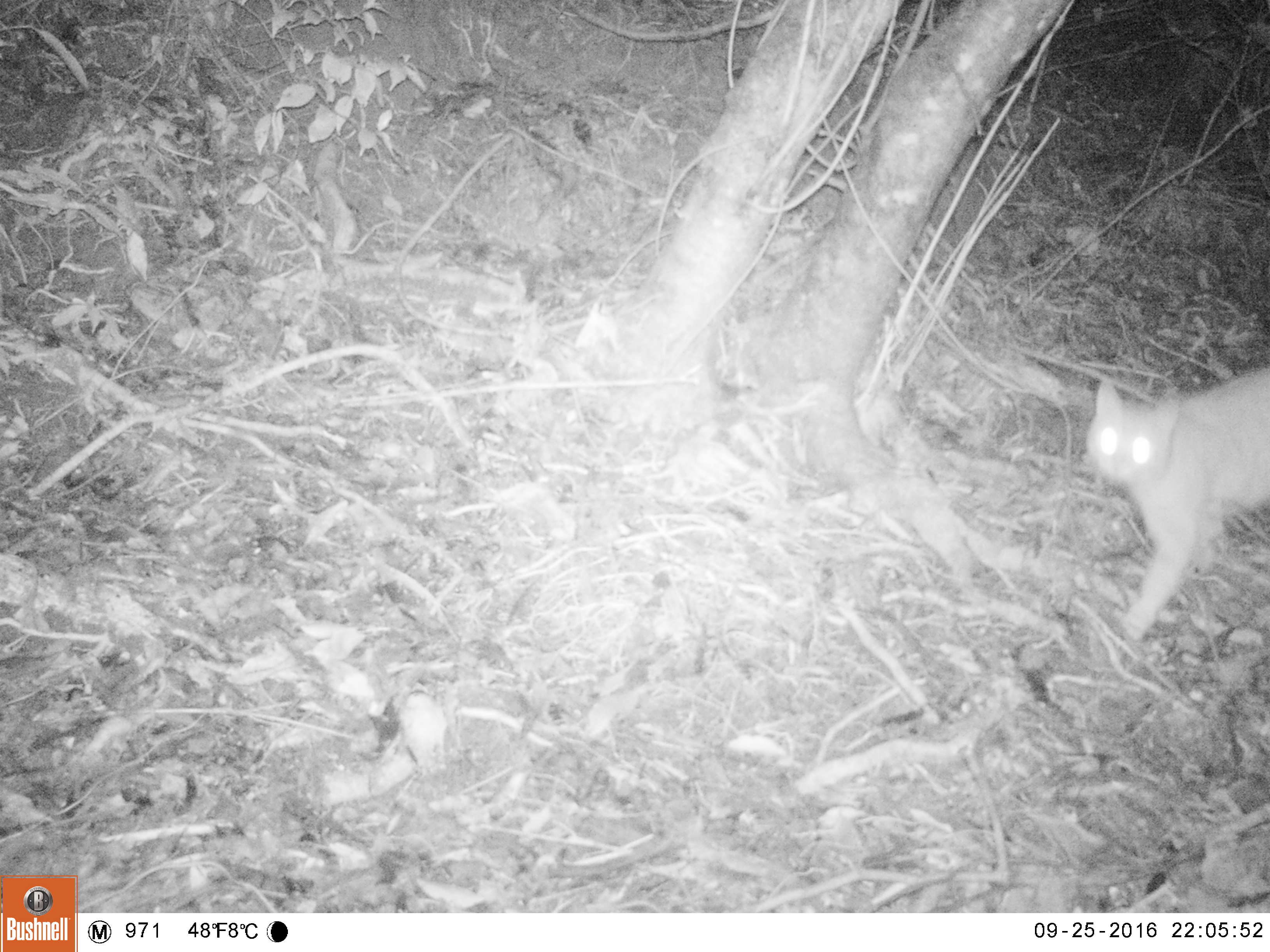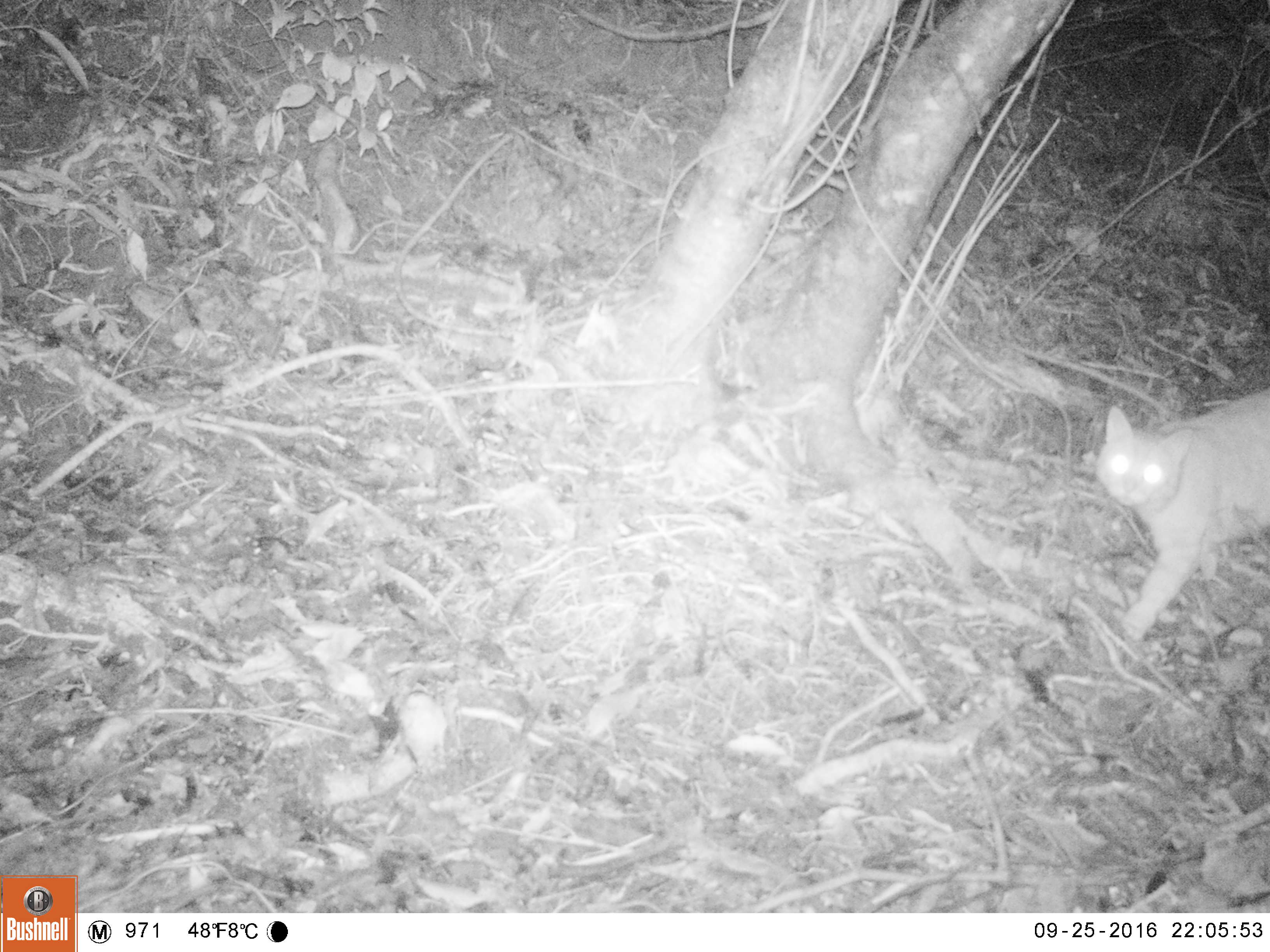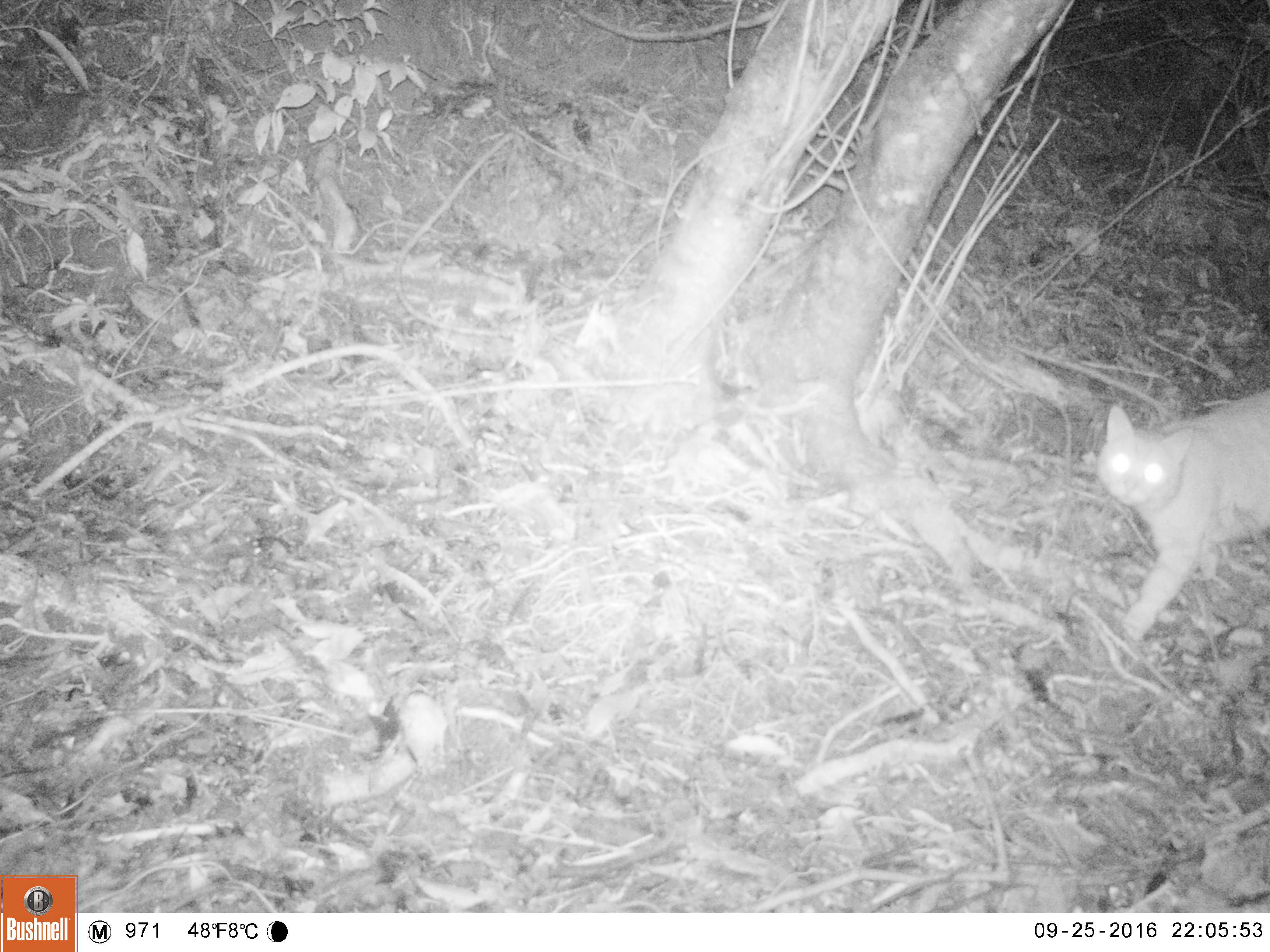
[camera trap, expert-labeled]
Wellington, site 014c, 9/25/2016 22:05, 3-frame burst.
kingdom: Animalia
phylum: Chordata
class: Mammalia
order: Carnivora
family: Felidae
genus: Felis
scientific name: Felis catus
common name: cat